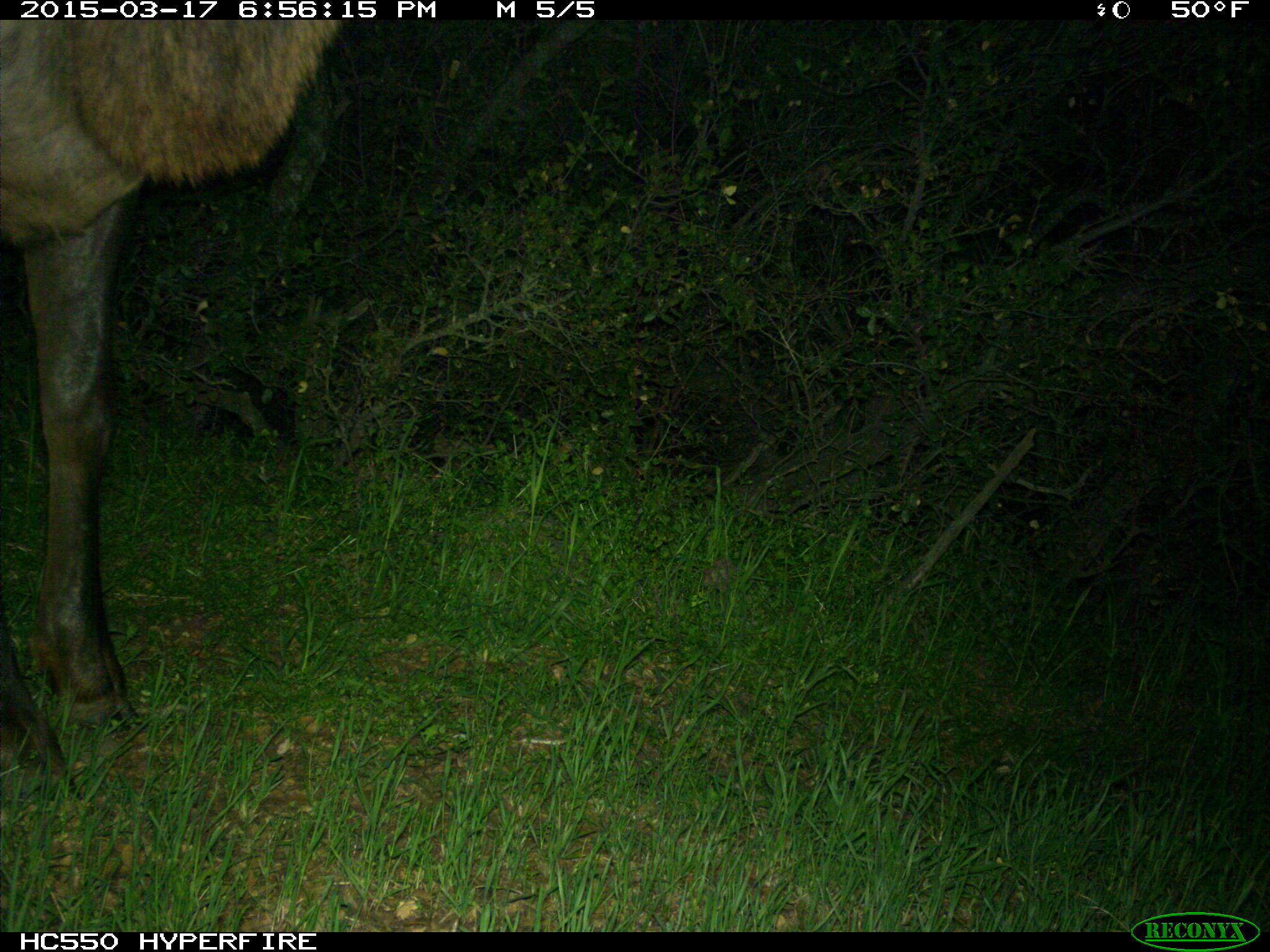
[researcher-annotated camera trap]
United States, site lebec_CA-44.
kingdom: Animalia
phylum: Chordata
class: Mammalia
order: Artiodactyla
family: Cervidae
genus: Cervus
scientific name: Cervus canadensis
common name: elk